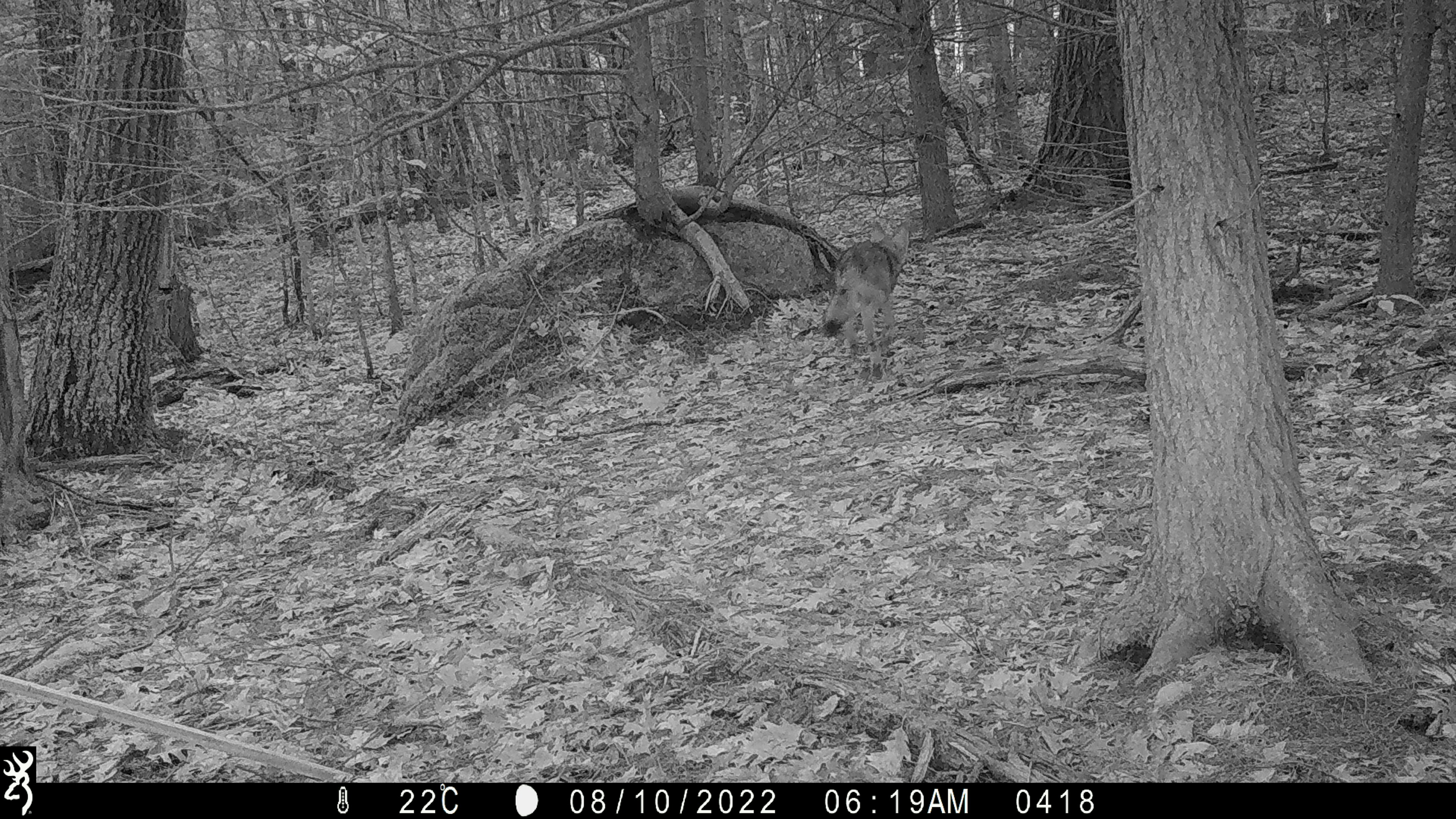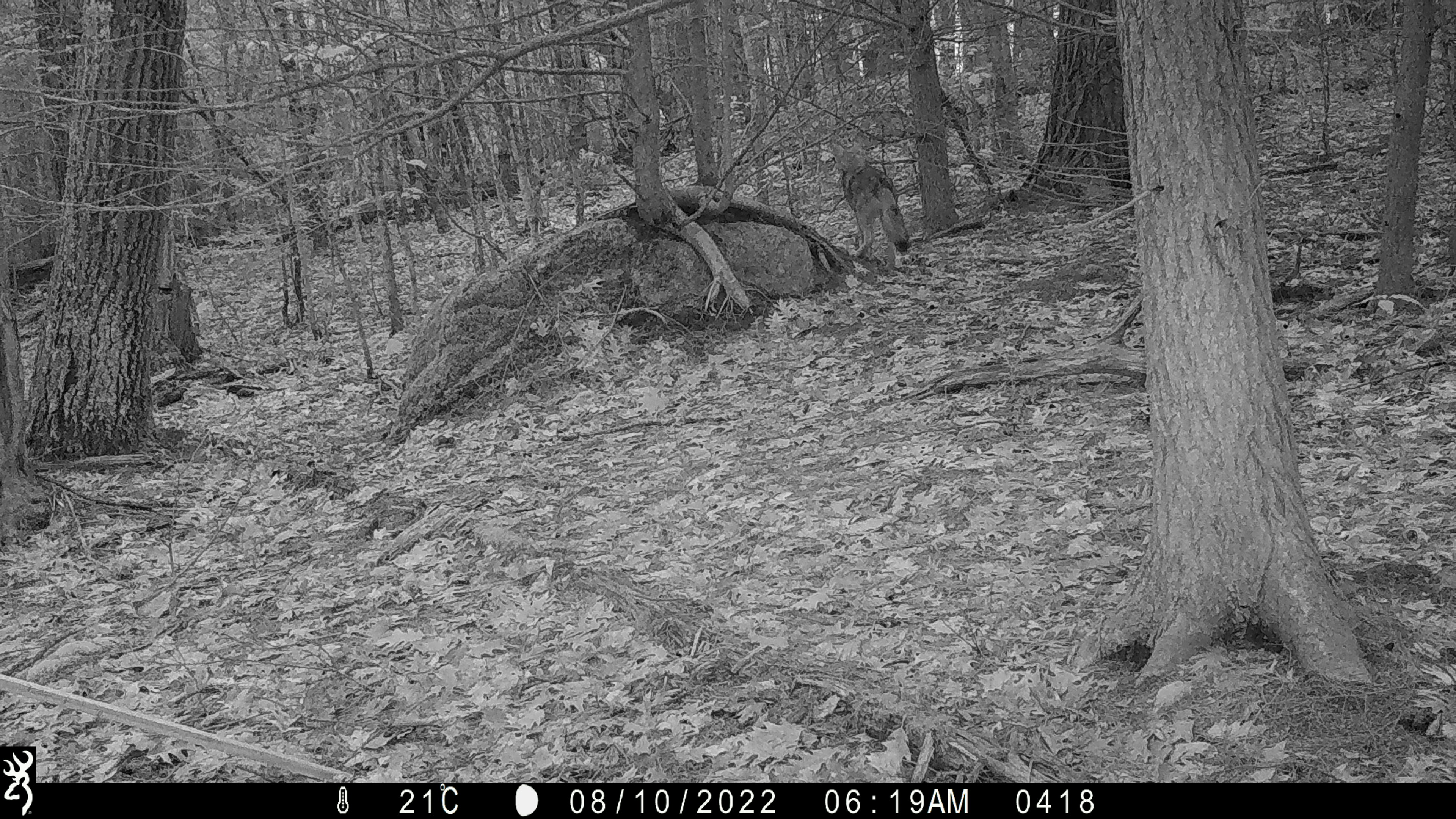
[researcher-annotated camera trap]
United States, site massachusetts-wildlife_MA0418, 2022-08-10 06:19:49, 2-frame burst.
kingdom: Animalia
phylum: Chordata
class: Mammalia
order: Carnivora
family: Canidae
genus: Canis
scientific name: Canis latrans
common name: coyote